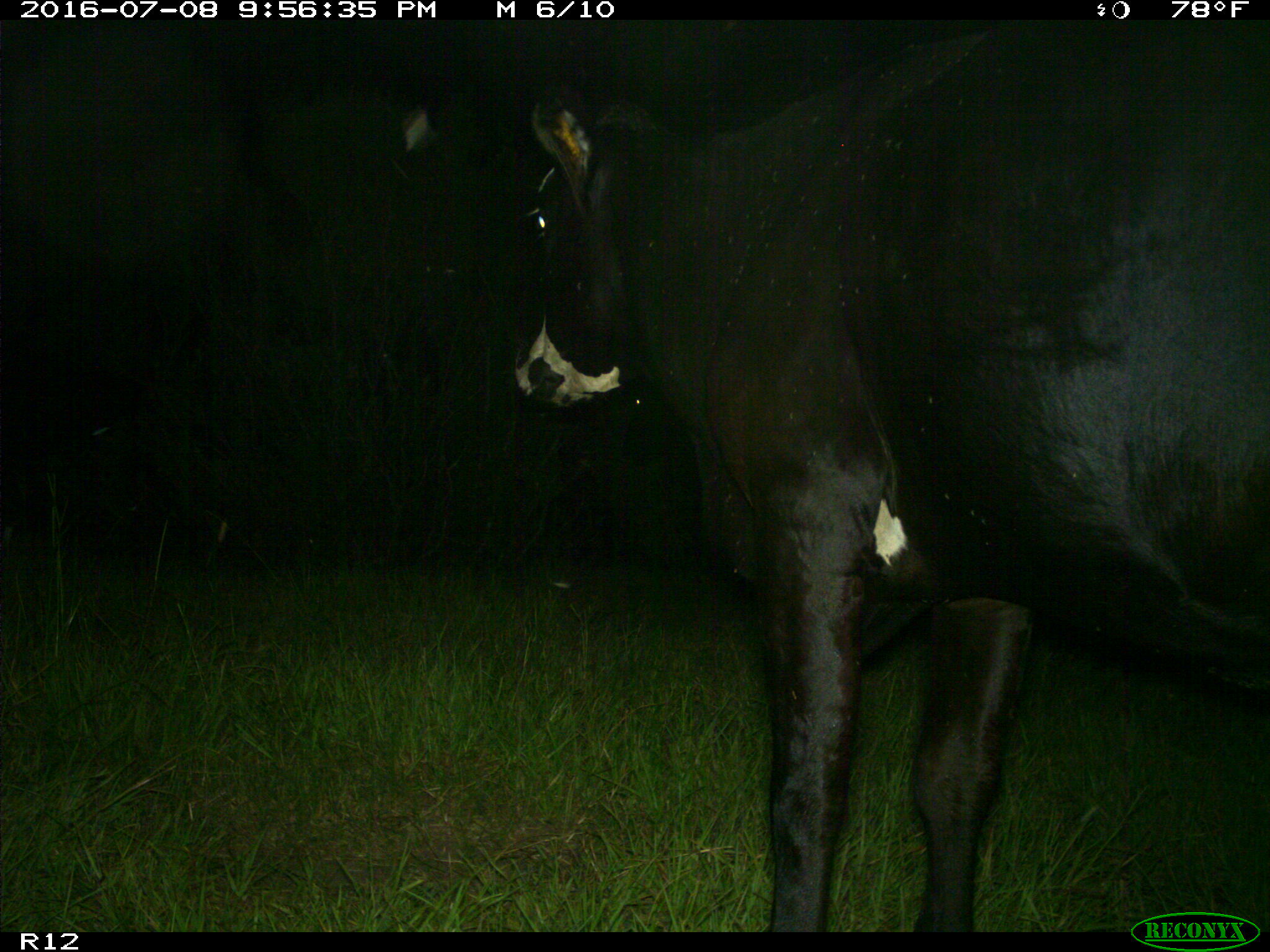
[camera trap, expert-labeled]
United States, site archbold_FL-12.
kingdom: Animalia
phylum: Chordata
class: Mammalia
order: Artiodactyla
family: Bovidae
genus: Bos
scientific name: Bos taurus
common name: domestic cow